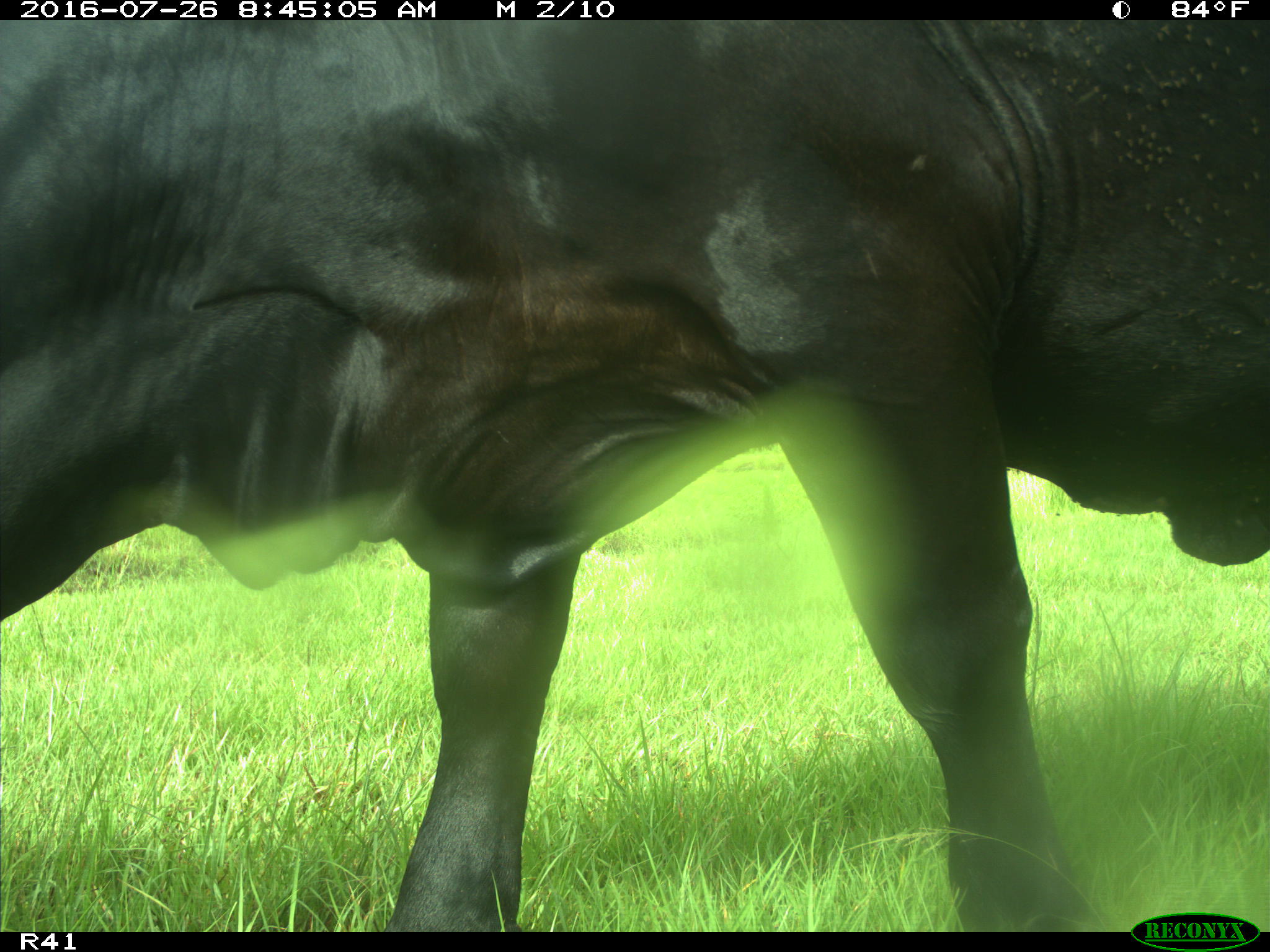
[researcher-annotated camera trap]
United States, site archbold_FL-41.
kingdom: Animalia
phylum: Chordata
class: Mammalia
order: Artiodactyla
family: Bovidae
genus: Bos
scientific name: Bos taurus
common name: domestic cow